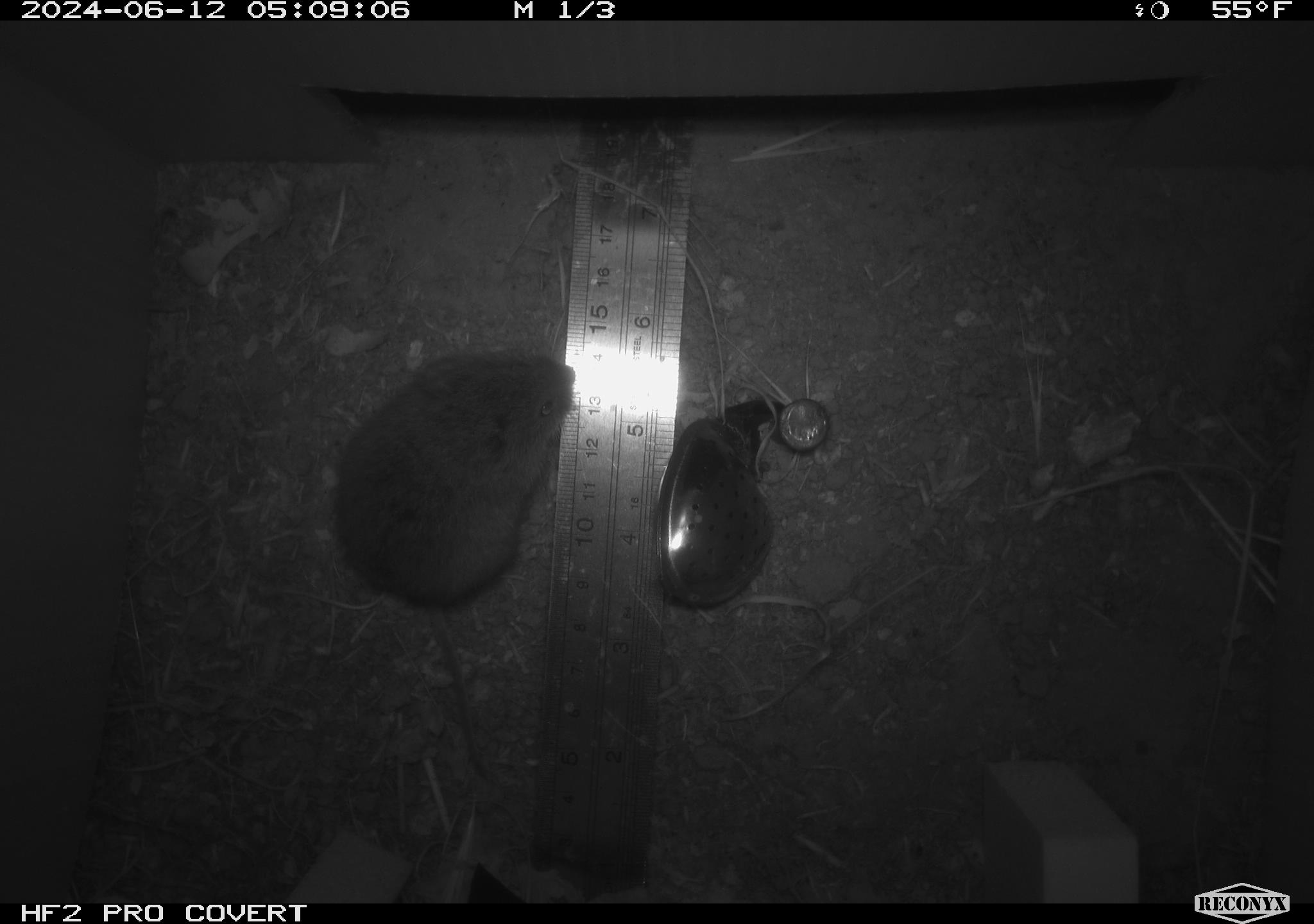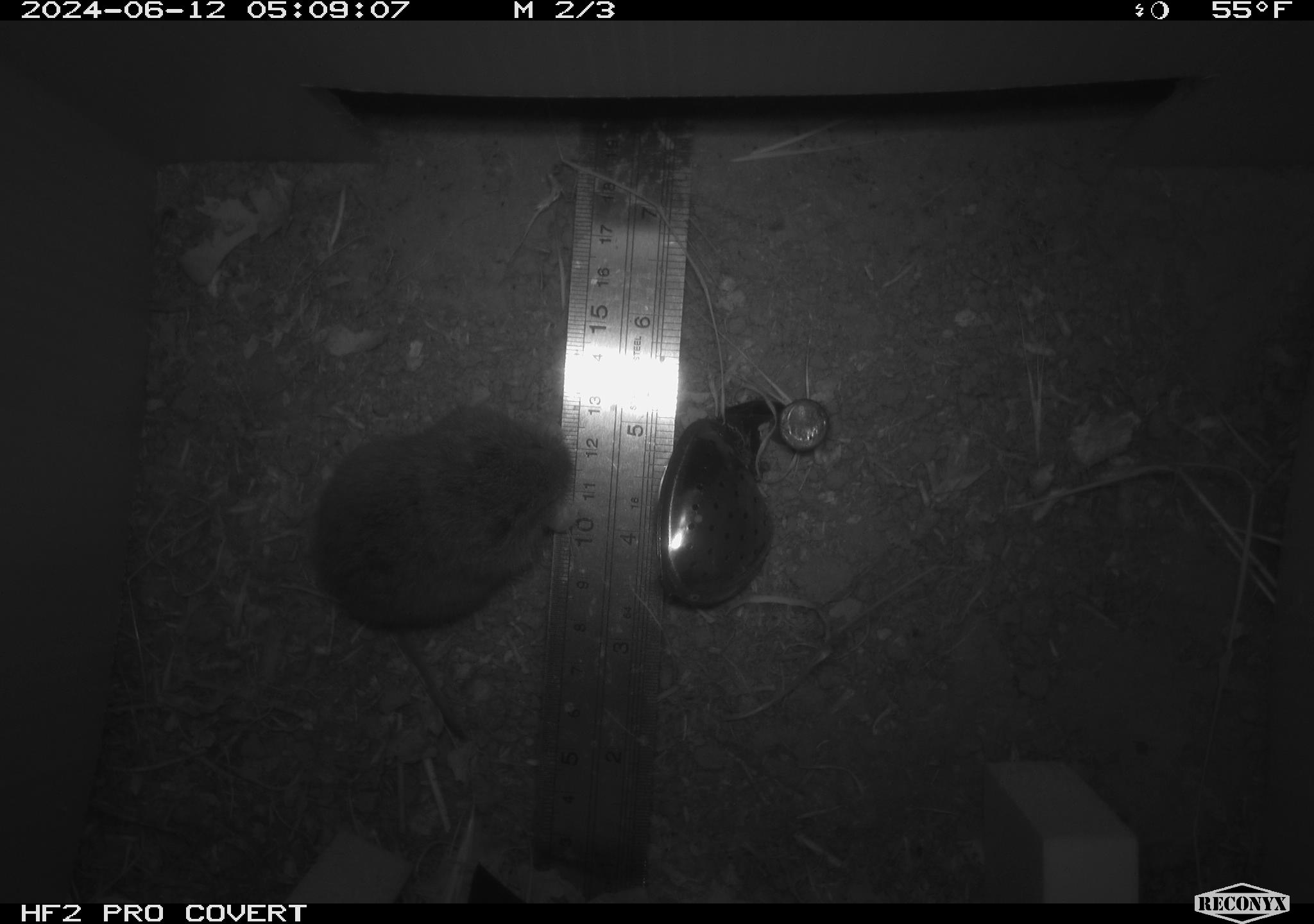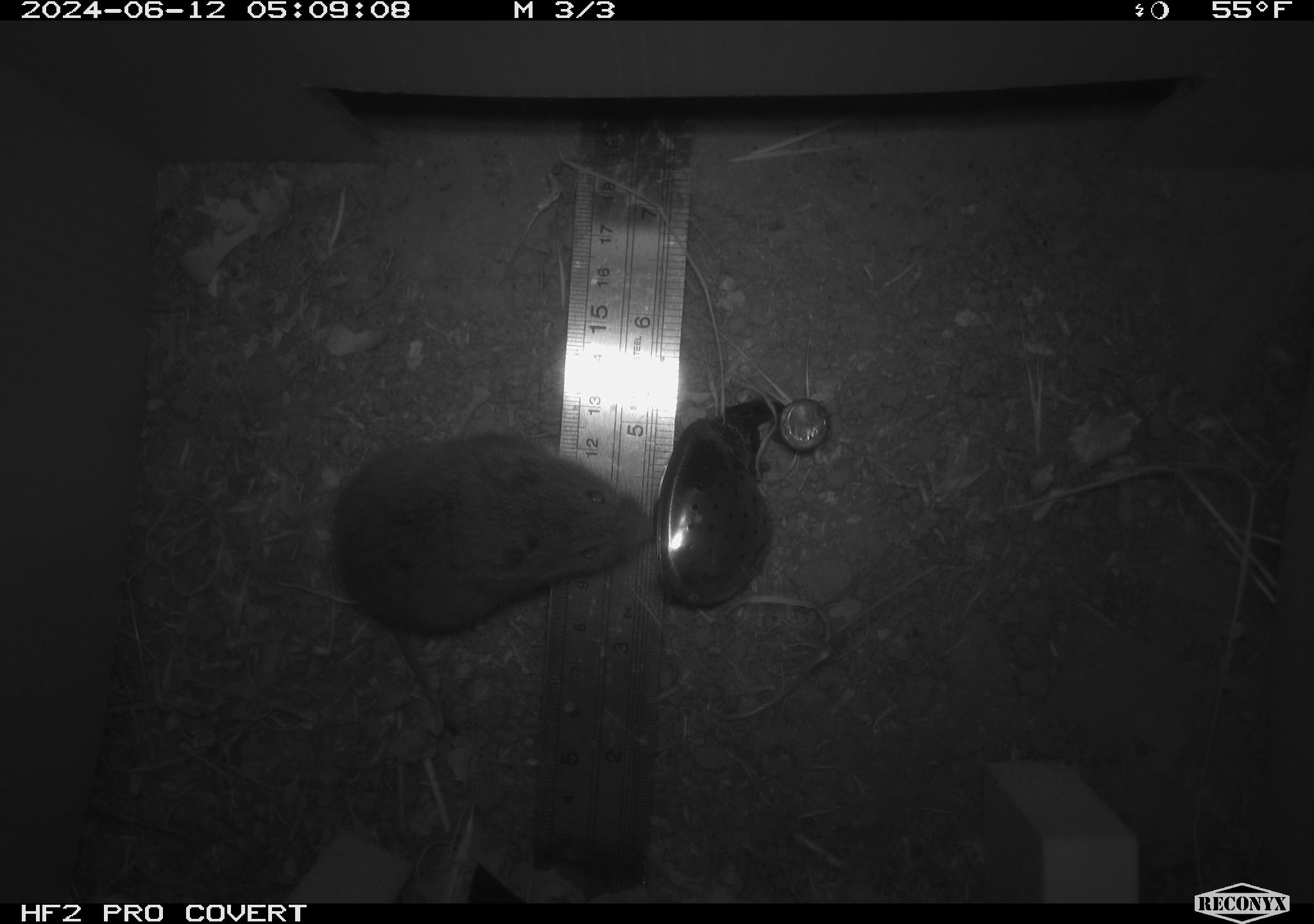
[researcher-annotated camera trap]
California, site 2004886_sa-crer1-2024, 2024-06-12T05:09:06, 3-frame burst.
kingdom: Animalia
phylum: Chordata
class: Mammalia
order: Rodentia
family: Cricetidae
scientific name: Arvicolinae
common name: voles, lemmings, and muskrats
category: arvicolinae subfamily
Arvicolinae subfamily (voles, lemmings, and muskrats) (Arvicolinae).